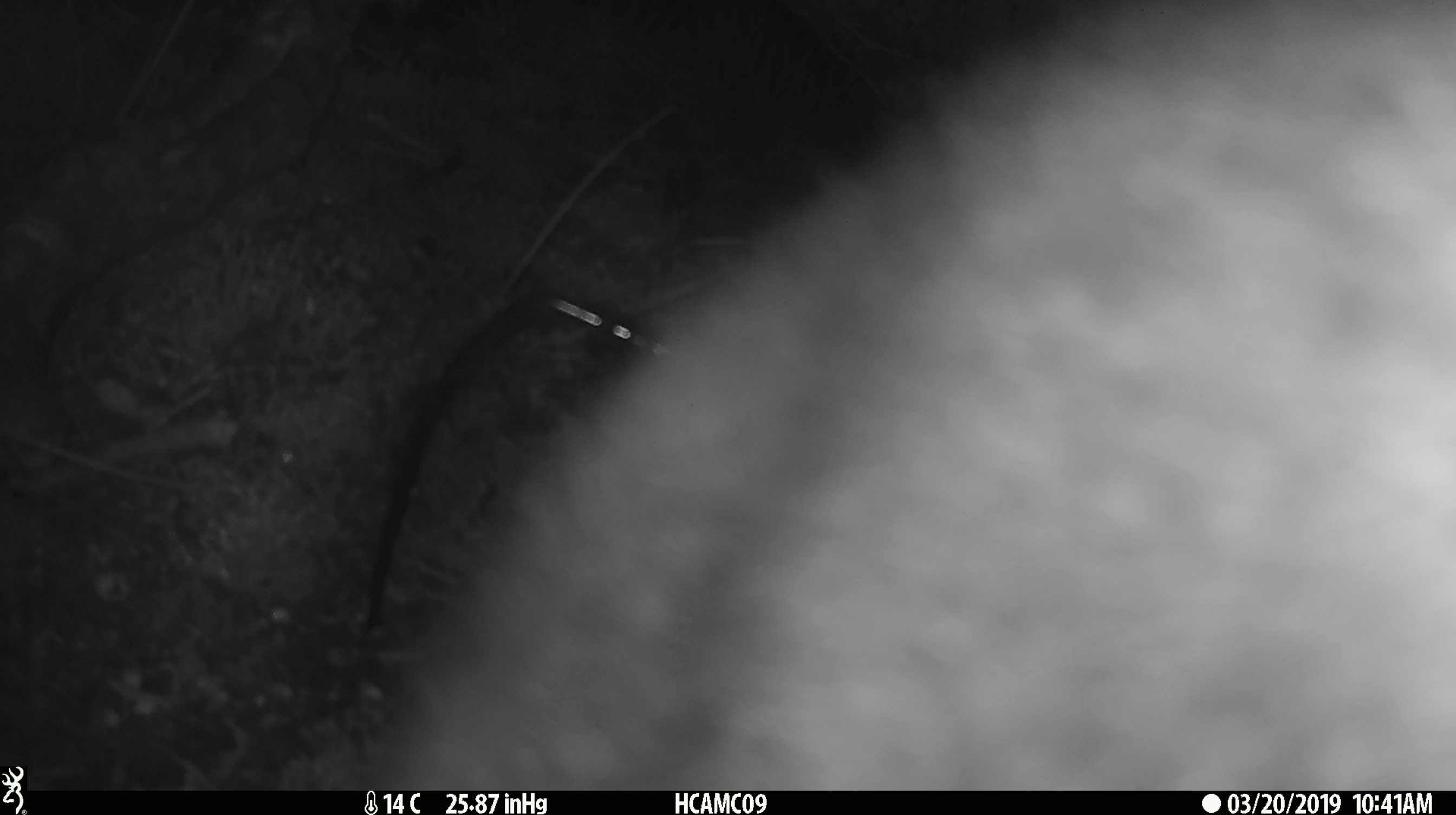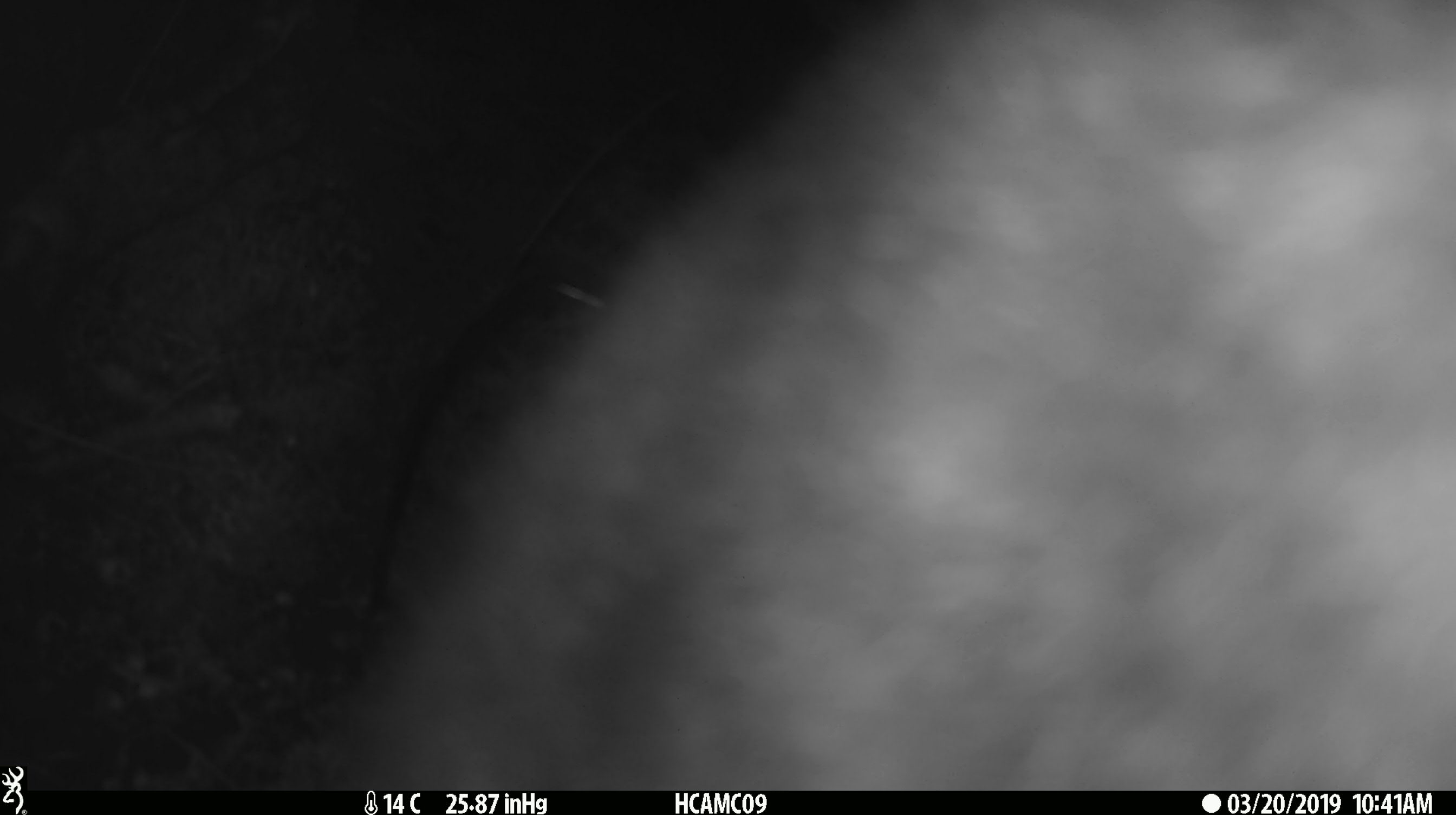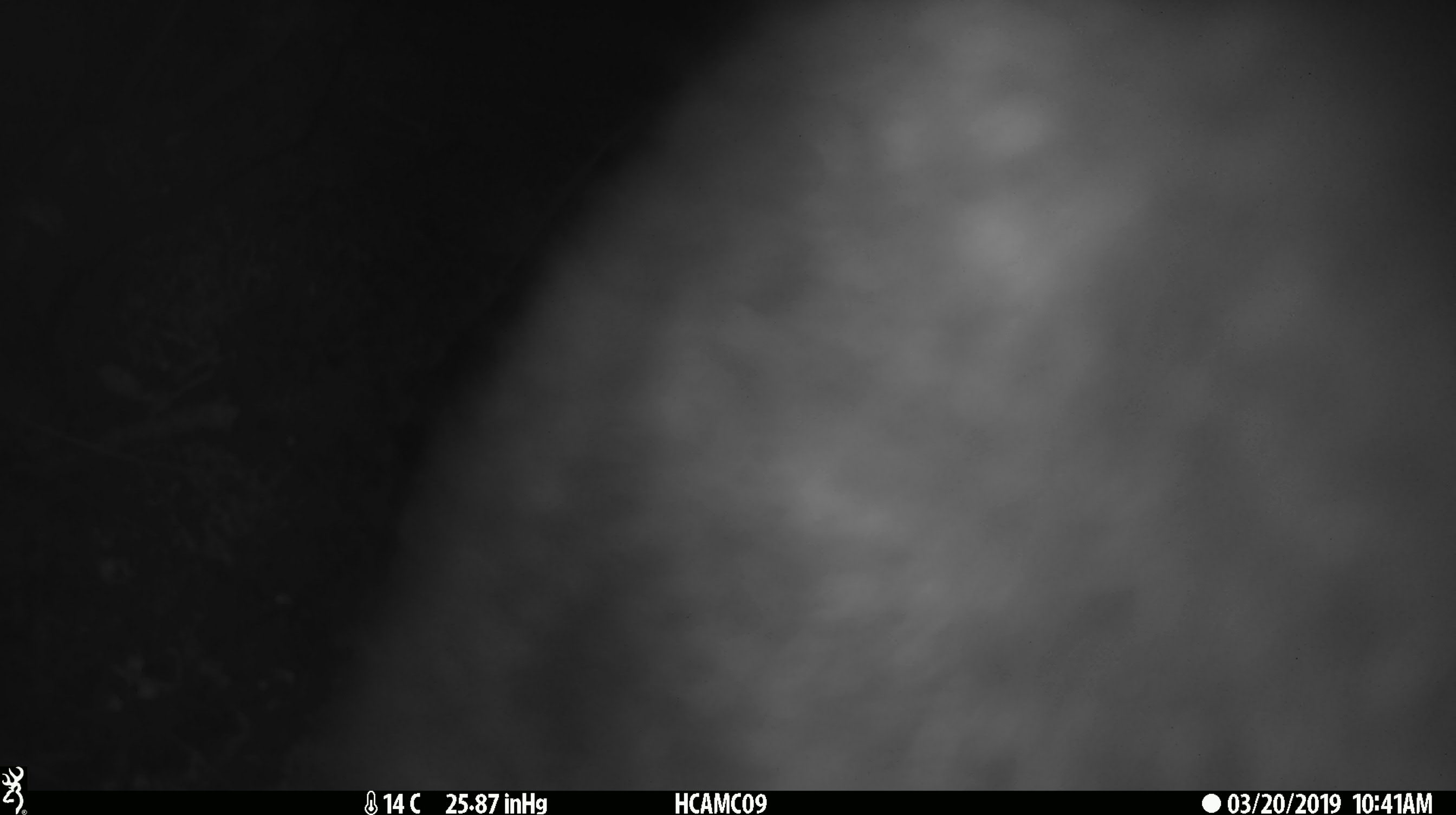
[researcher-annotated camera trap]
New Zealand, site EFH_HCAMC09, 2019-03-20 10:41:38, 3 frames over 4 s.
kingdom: Animalia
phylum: Chordata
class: Mammalia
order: Diprotodontia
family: Phalangeridae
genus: Trichosurus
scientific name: Trichosurus vulpecula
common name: common brushtail possum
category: possum